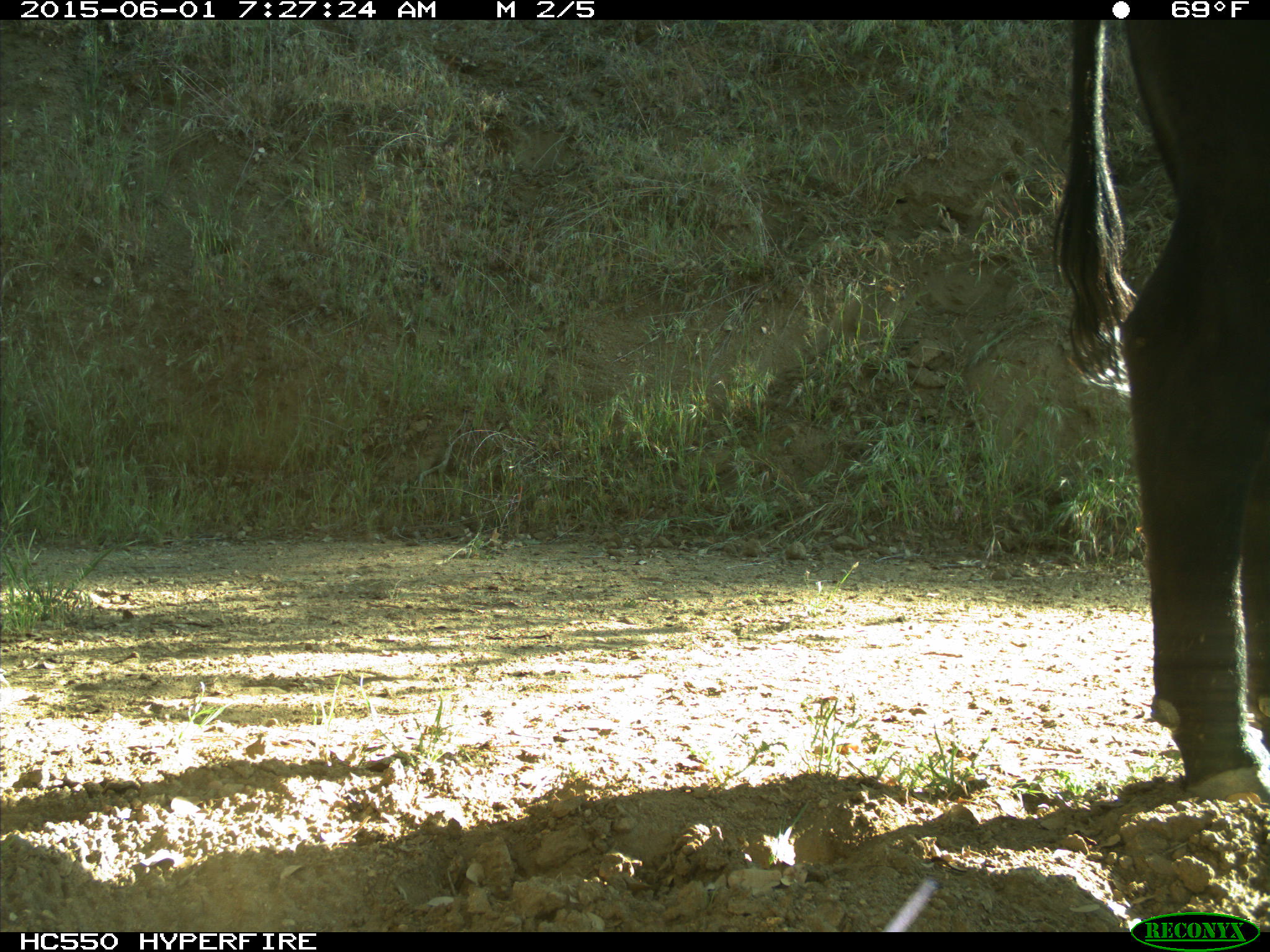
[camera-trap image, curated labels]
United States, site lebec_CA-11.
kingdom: Animalia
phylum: Chordata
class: Mammalia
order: Artiodactyla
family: Bovidae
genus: Bos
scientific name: Bos taurus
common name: domestic cow